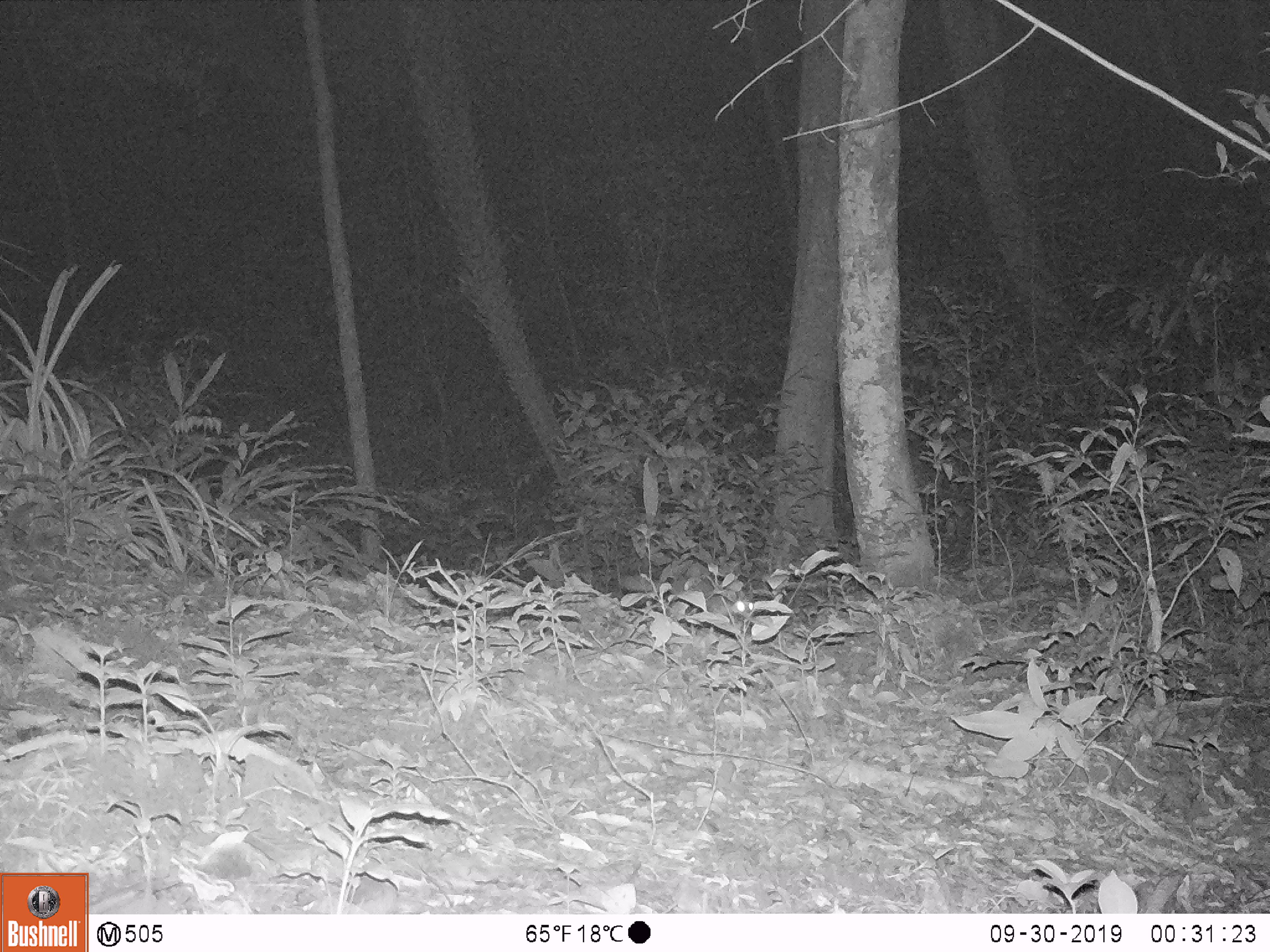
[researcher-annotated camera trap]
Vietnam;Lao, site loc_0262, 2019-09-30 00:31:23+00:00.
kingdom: Animalia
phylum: Chordata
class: Mammalia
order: Carnivora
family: Mustelidae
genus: Melogale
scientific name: Melogale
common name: ferret badger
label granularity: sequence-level